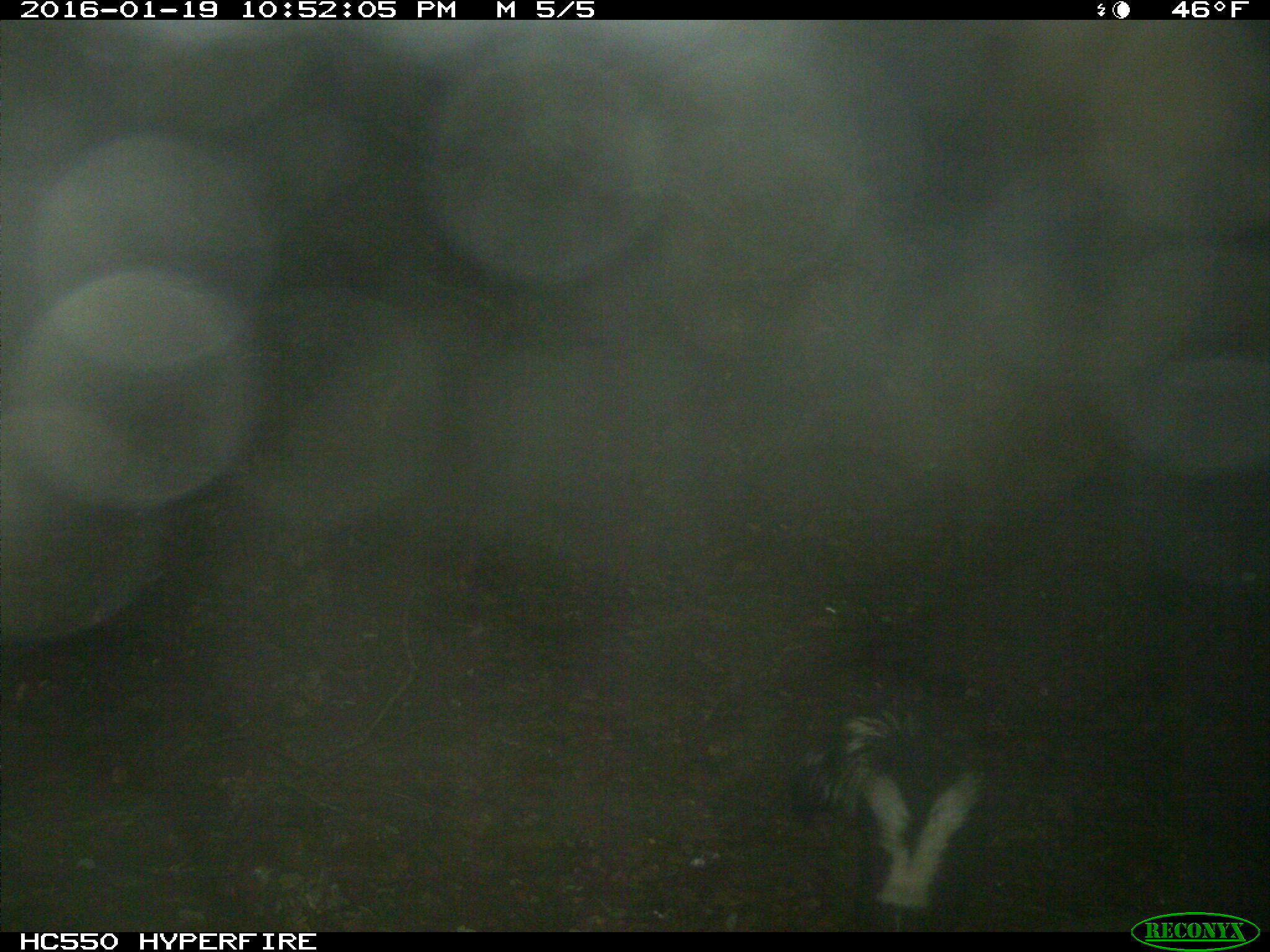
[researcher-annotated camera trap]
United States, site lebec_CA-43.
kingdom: Animalia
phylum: Chordata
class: Mammalia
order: Carnivora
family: Mephitidae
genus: Mephitis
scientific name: Mephitis mephitis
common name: striped skunk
Mephitis mephitis (striped skunk).